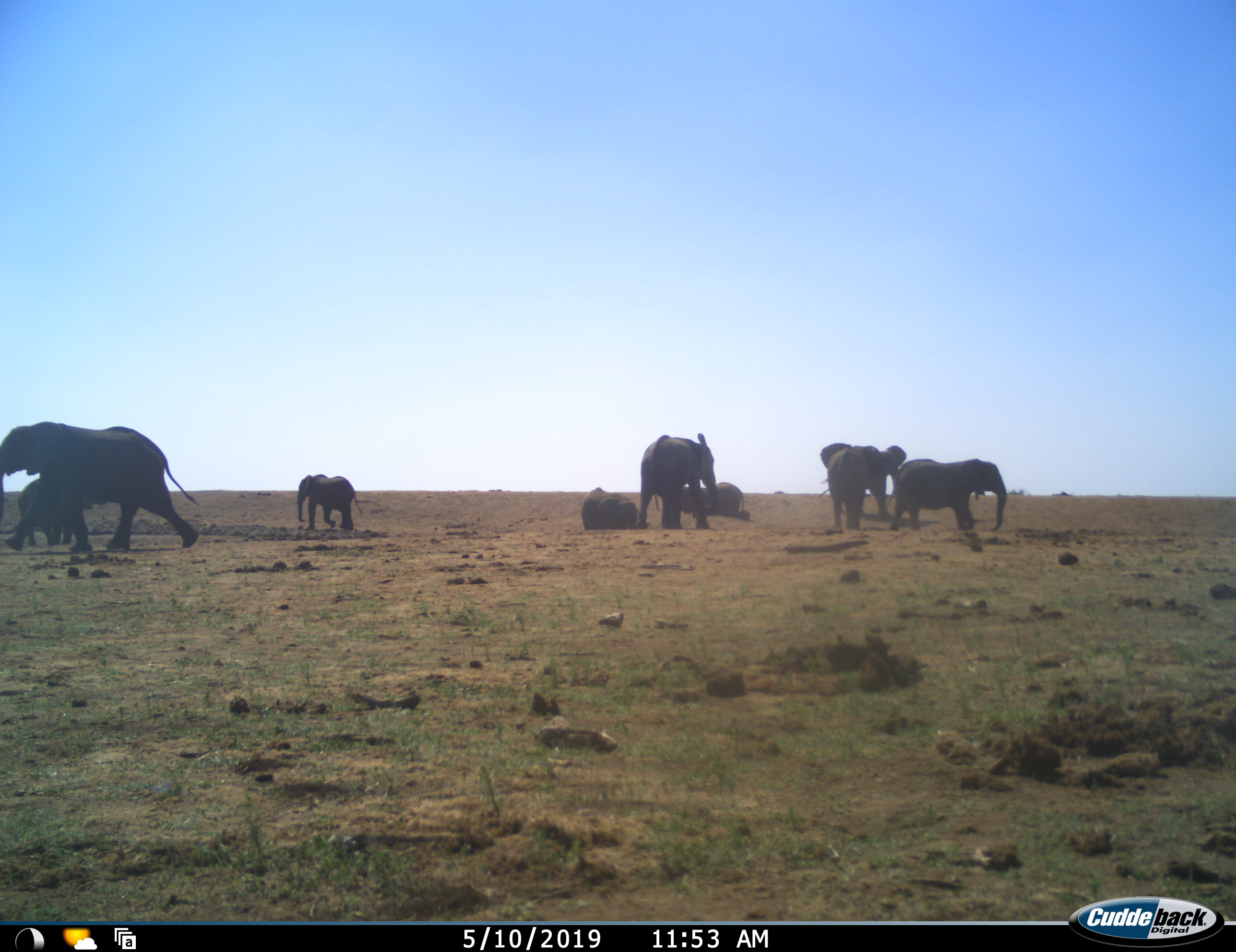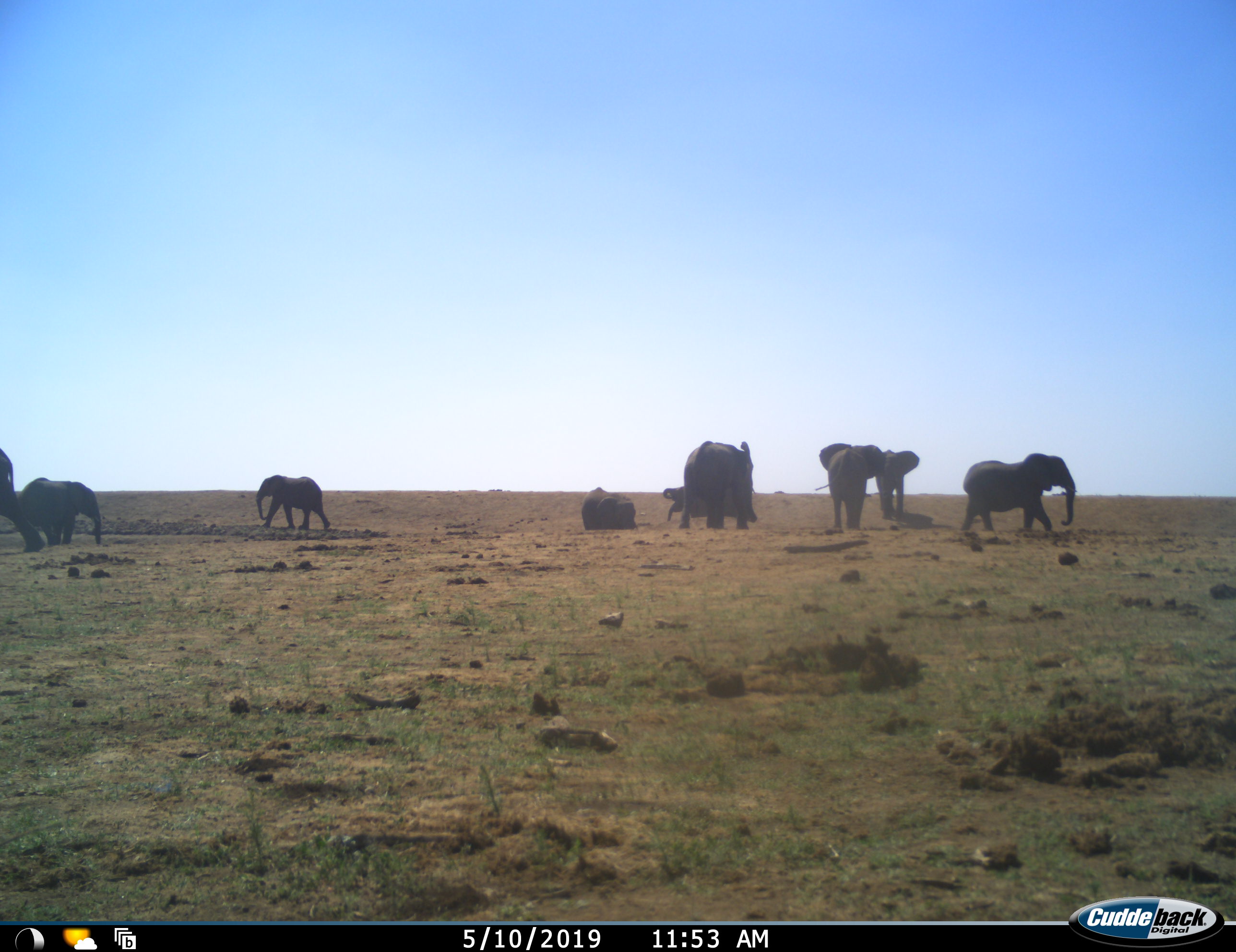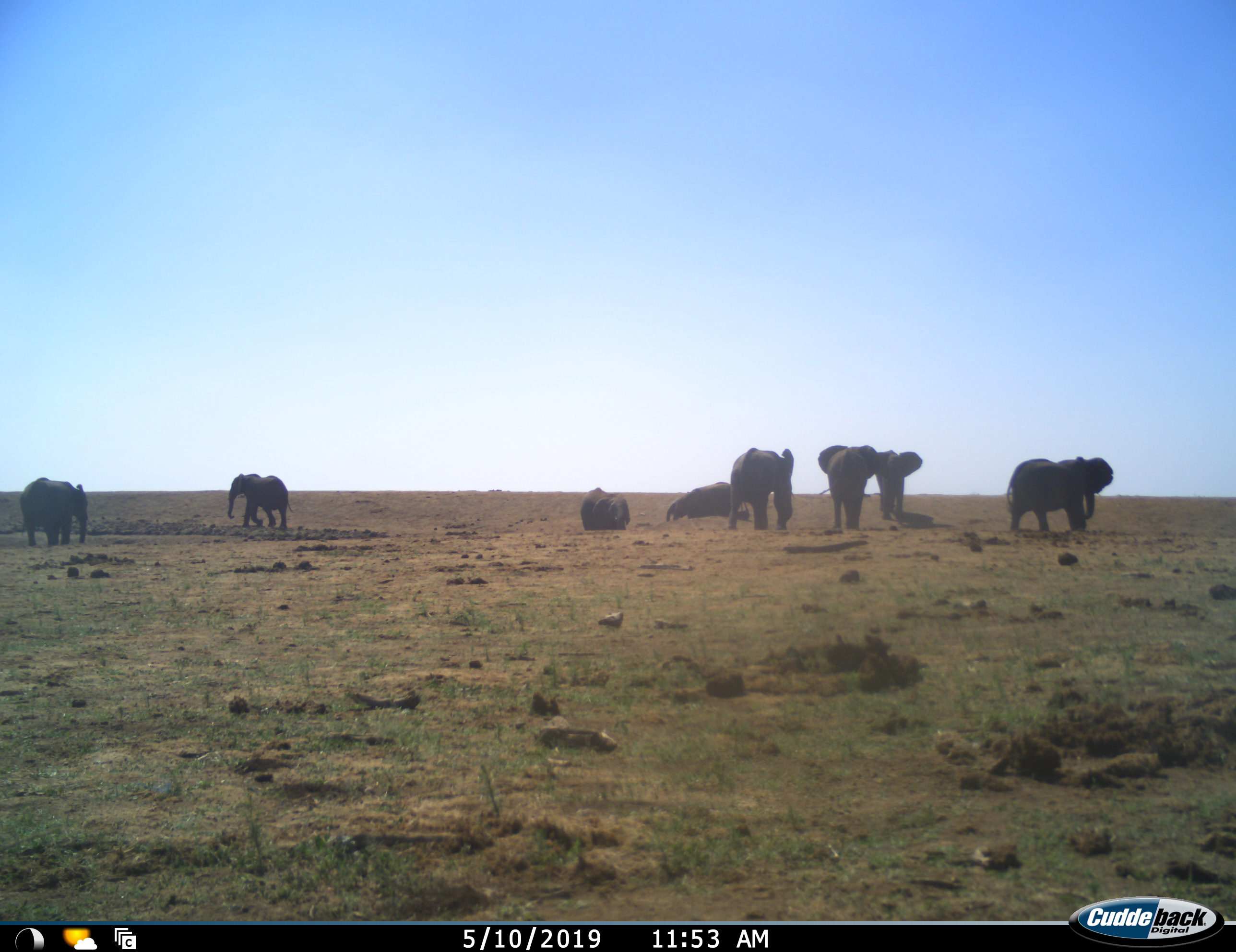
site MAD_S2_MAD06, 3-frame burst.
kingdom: Animalia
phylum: Chordata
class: Mammalia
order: Proboscidea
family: Elephantidae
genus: Loxodonta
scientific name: Loxodonta africana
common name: african bush elephant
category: elephant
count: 9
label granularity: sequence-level